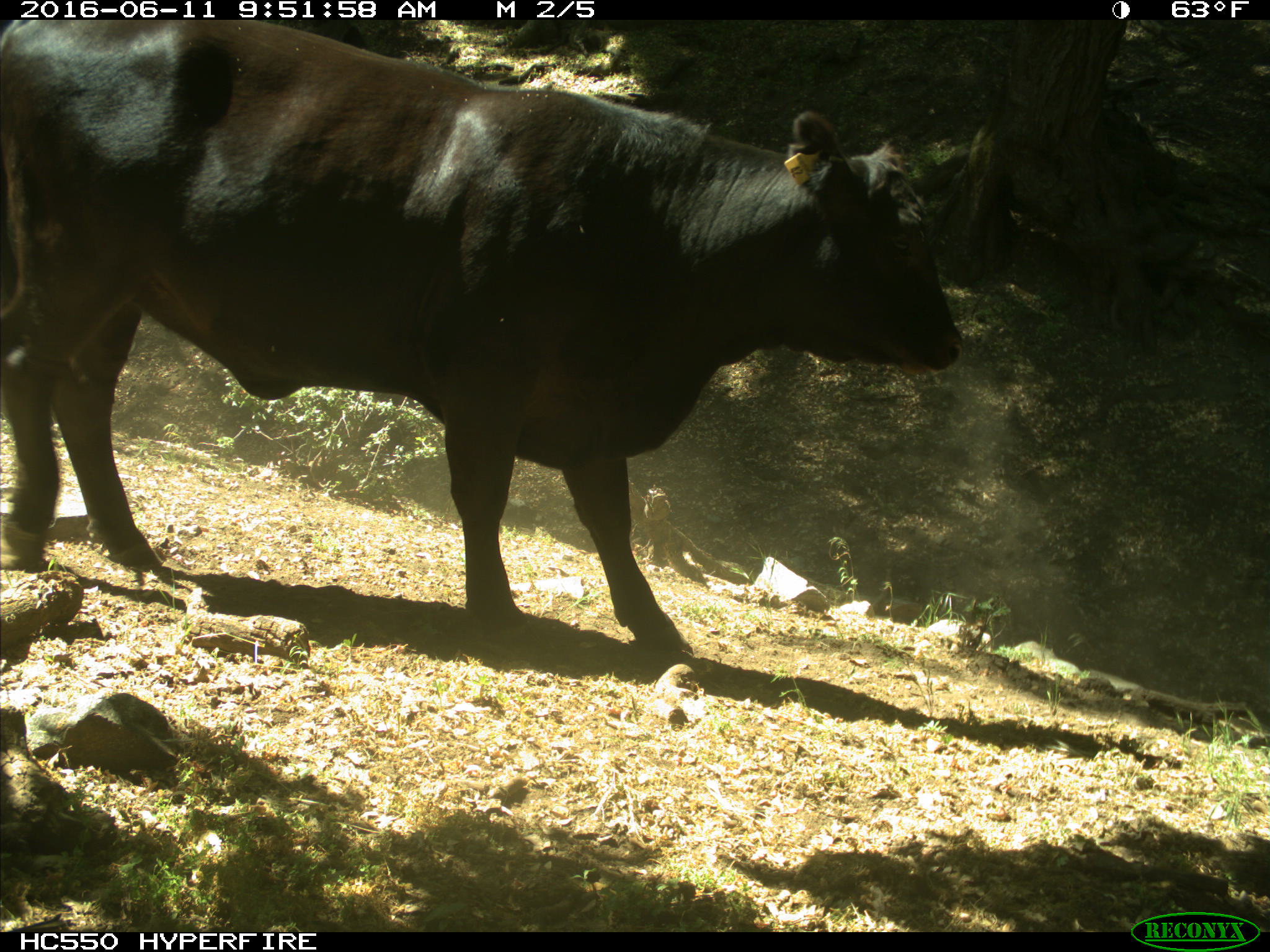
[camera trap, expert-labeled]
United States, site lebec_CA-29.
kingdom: Animalia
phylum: Chordata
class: Mammalia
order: Artiodactyla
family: Bovidae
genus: Bos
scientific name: Bos taurus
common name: domestic cow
Bos taurus (domestic cow).